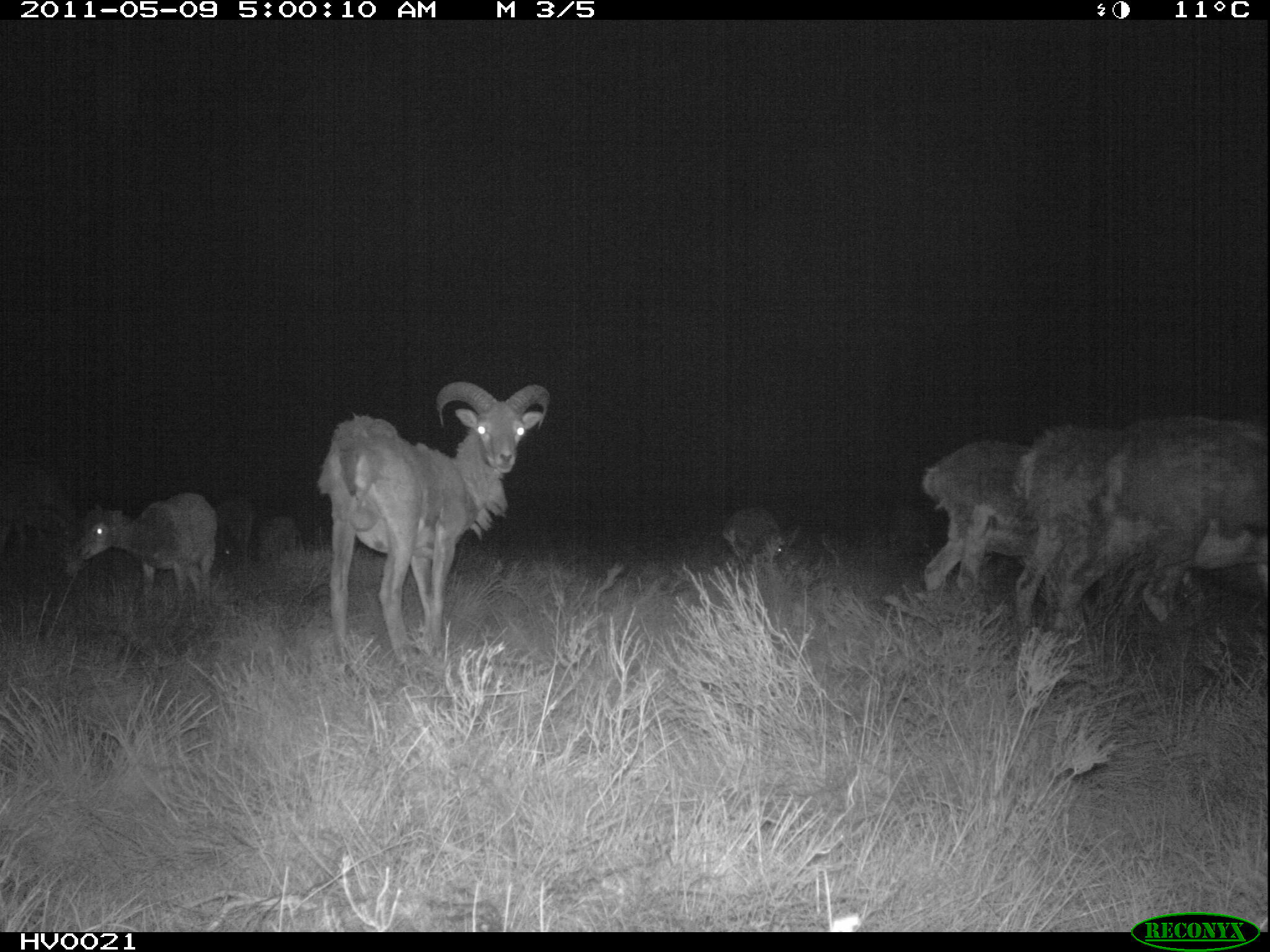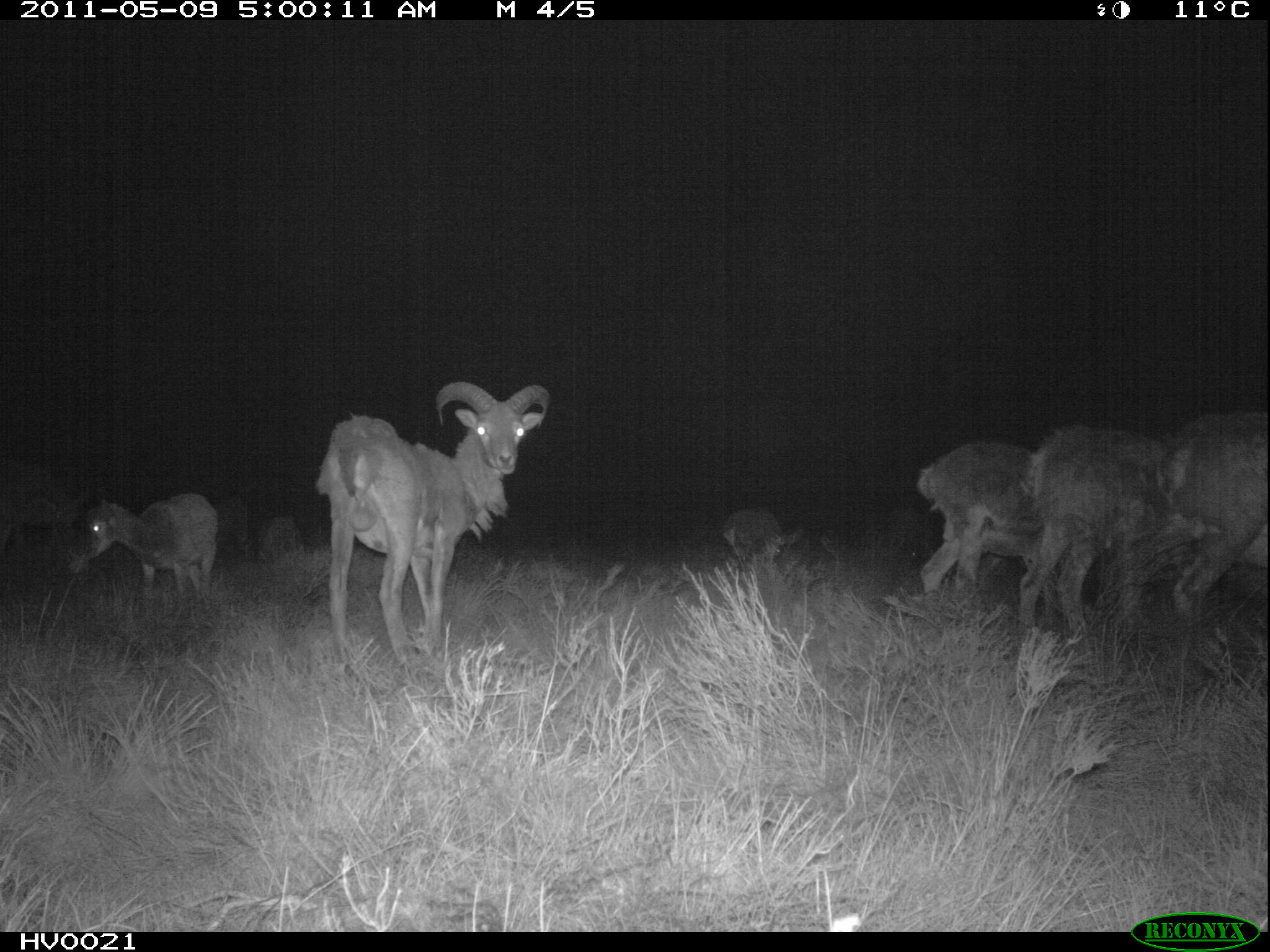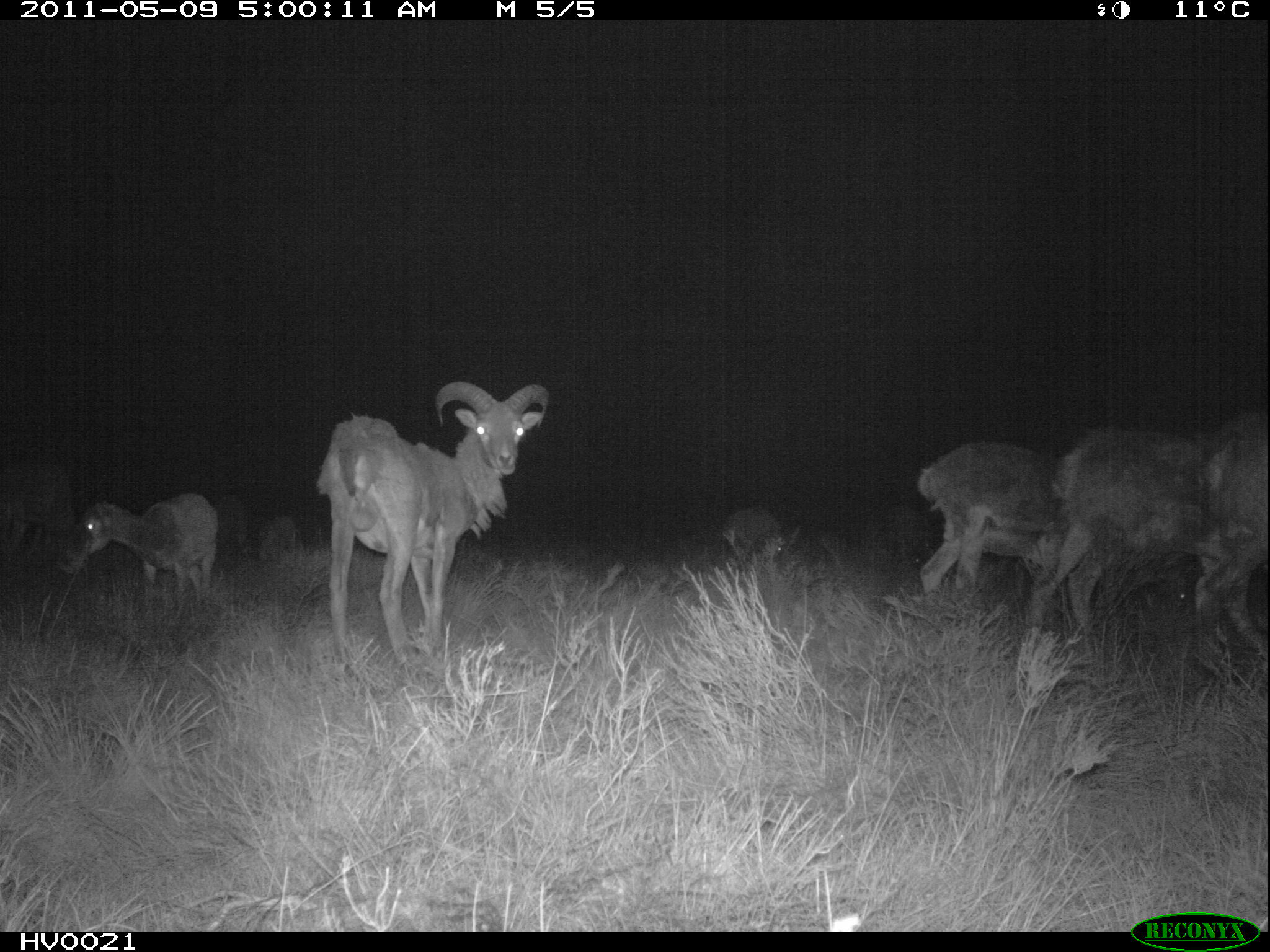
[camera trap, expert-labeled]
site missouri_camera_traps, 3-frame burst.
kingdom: Animalia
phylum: Chordata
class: Mammalia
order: Artiodactyla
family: Bovidae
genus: Ovis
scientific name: Ovis ammon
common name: mouflon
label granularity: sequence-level